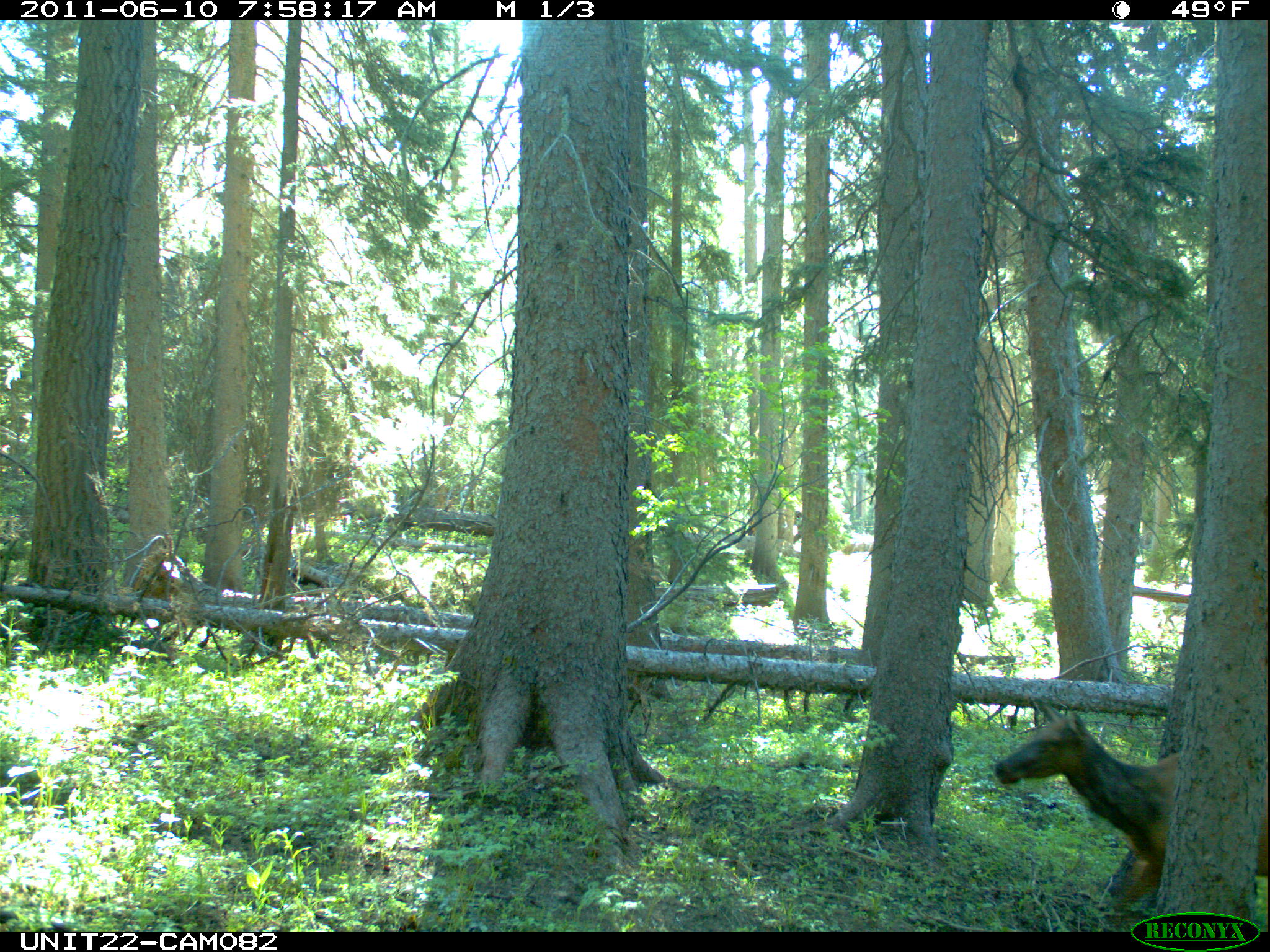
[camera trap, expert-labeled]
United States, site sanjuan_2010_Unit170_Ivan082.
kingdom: Animalia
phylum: Chordata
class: Mammalia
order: Artiodactyla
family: Cervidae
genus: Cervus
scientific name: Cervus elaphus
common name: red deer